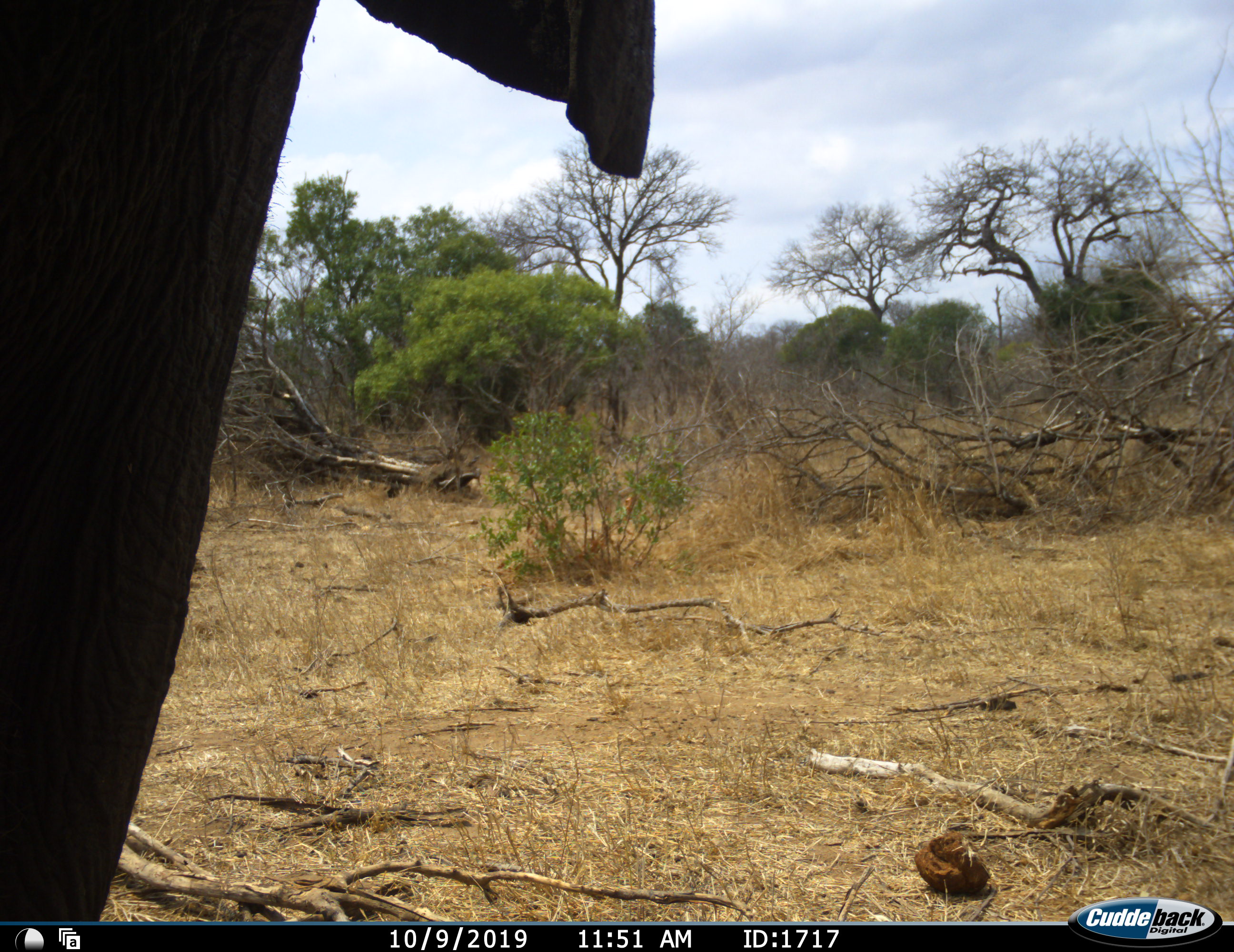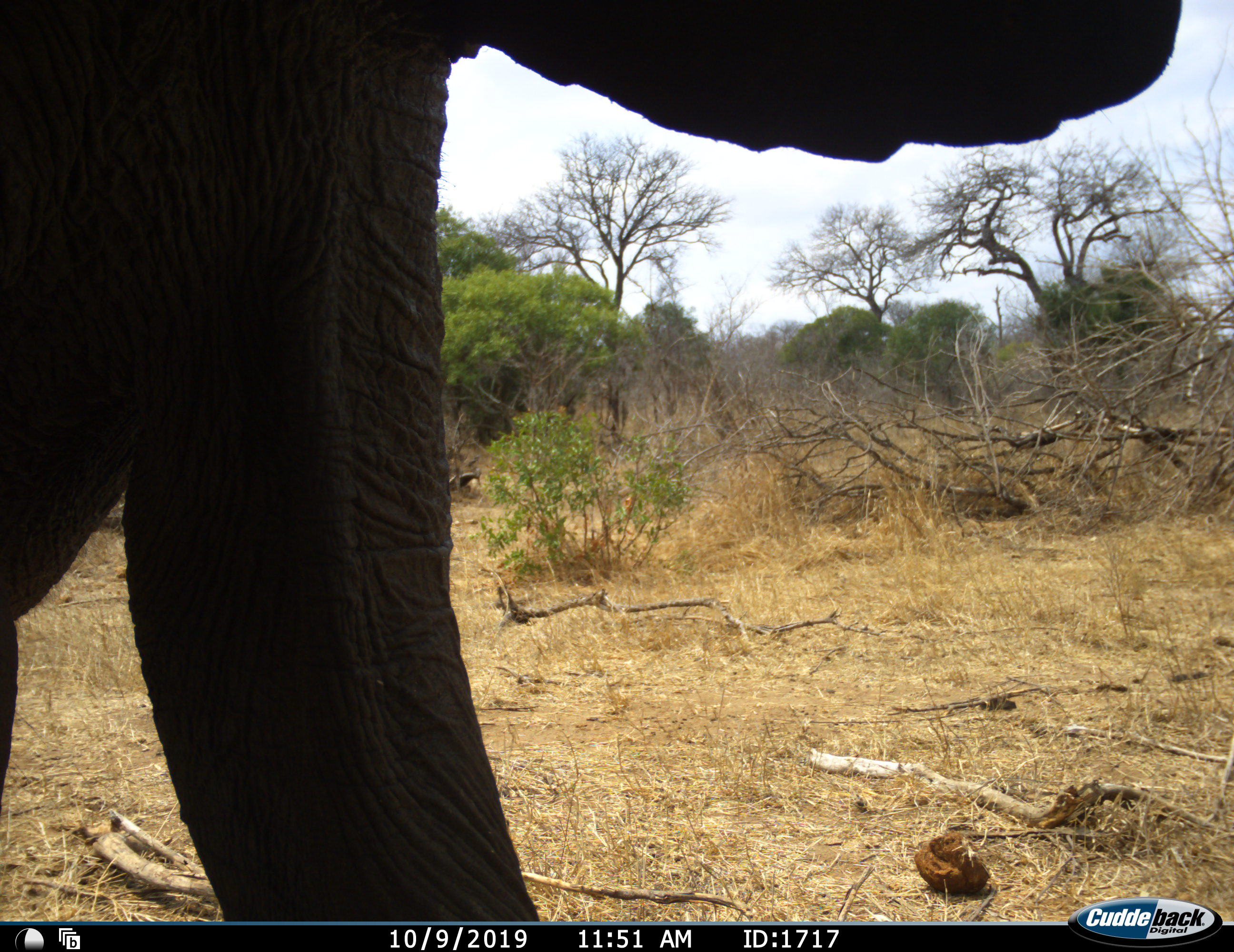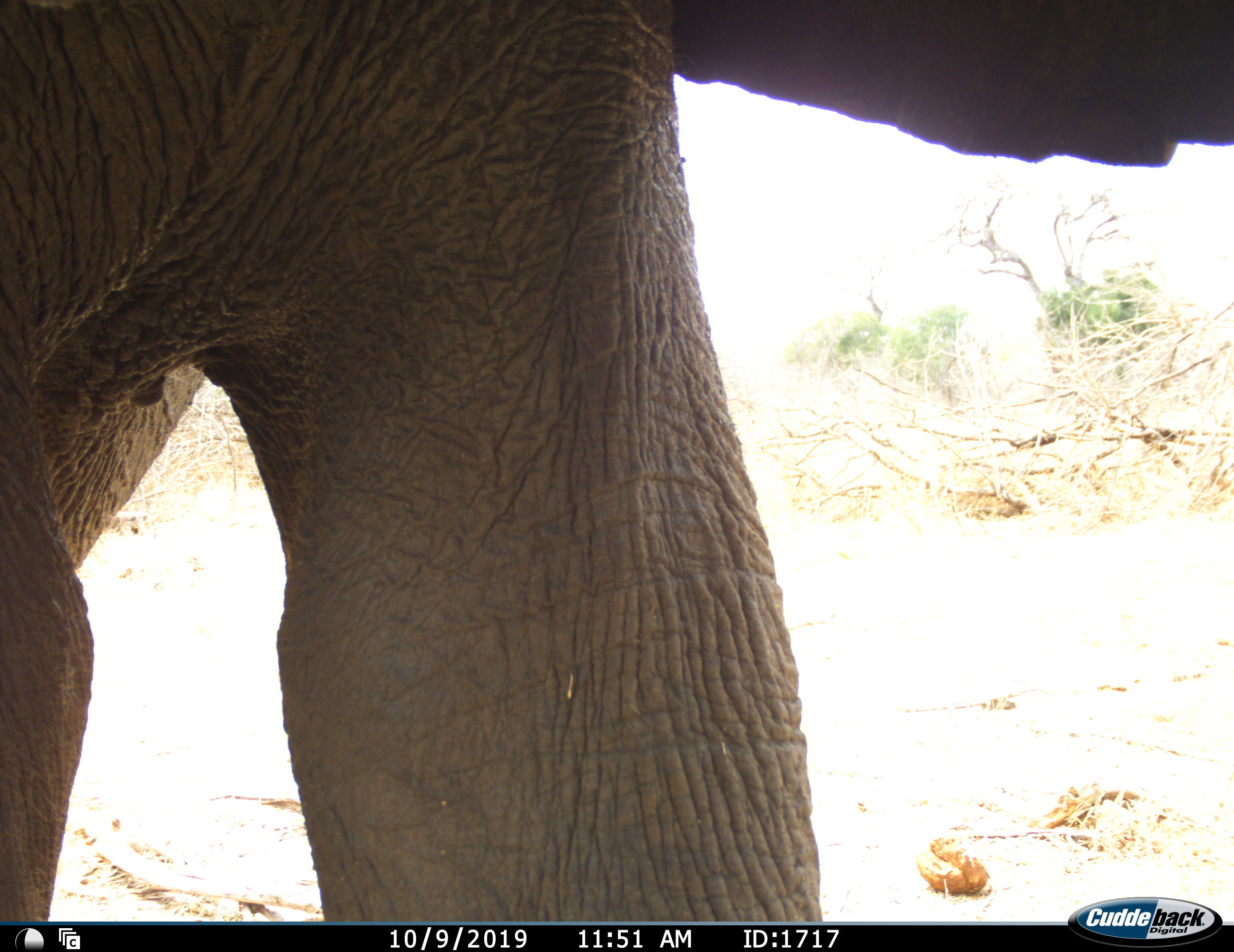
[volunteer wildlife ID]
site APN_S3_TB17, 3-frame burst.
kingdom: Animalia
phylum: Chordata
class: Mammalia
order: Proboscidea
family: Elephantidae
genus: Loxodonta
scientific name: Loxodonta africana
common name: african bush elephant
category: elephant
Elephant (african bush elephant) (Loxodonta africana), count 1. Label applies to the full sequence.